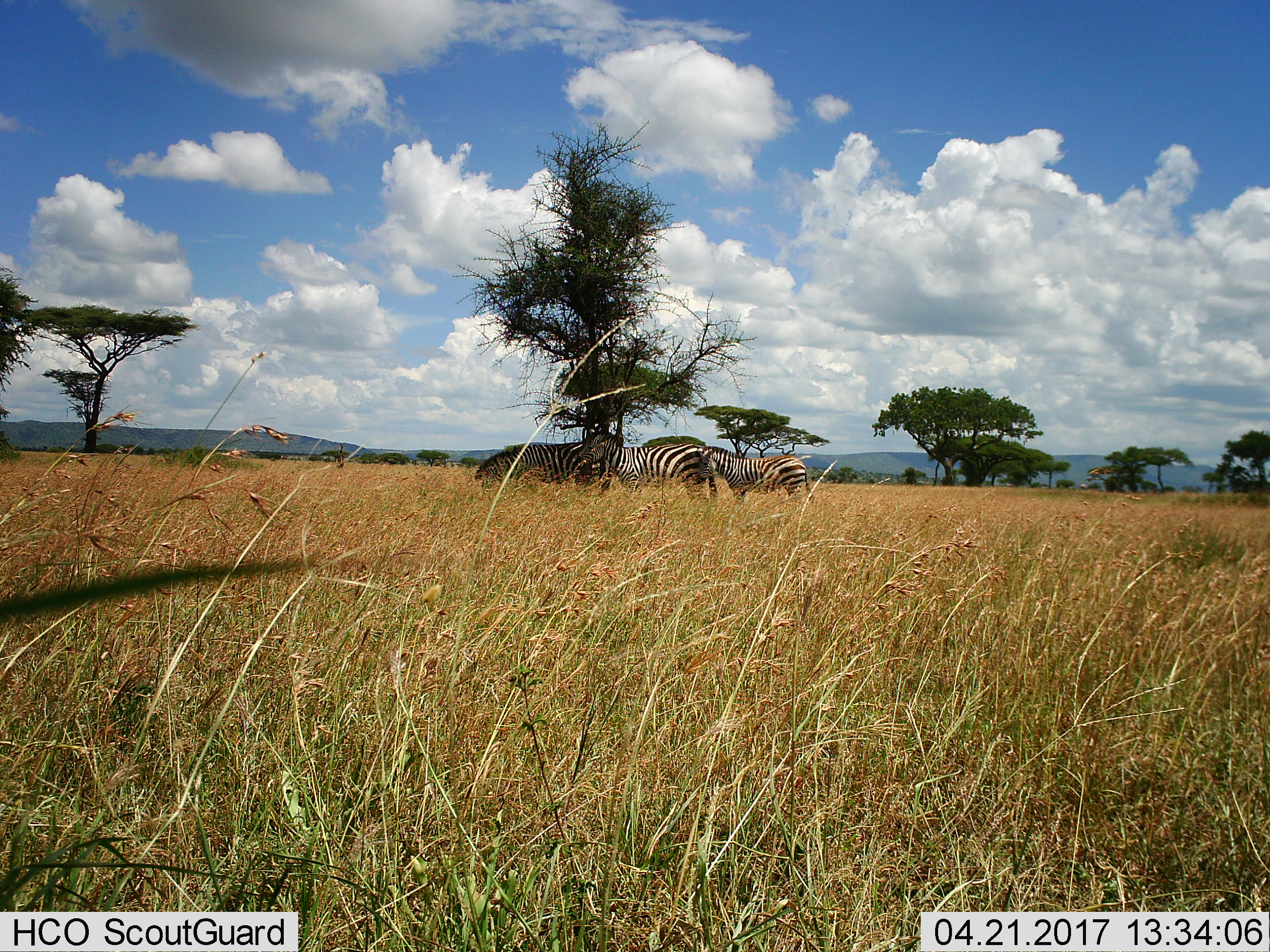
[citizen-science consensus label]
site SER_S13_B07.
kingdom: Animalia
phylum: Chordata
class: Mammalia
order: Perissodactyla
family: Equidae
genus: Equus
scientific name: Equus quagga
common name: plains zebra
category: zebraplains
Zebraplains (plains zebra) (Equus quagga), count 3. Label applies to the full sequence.